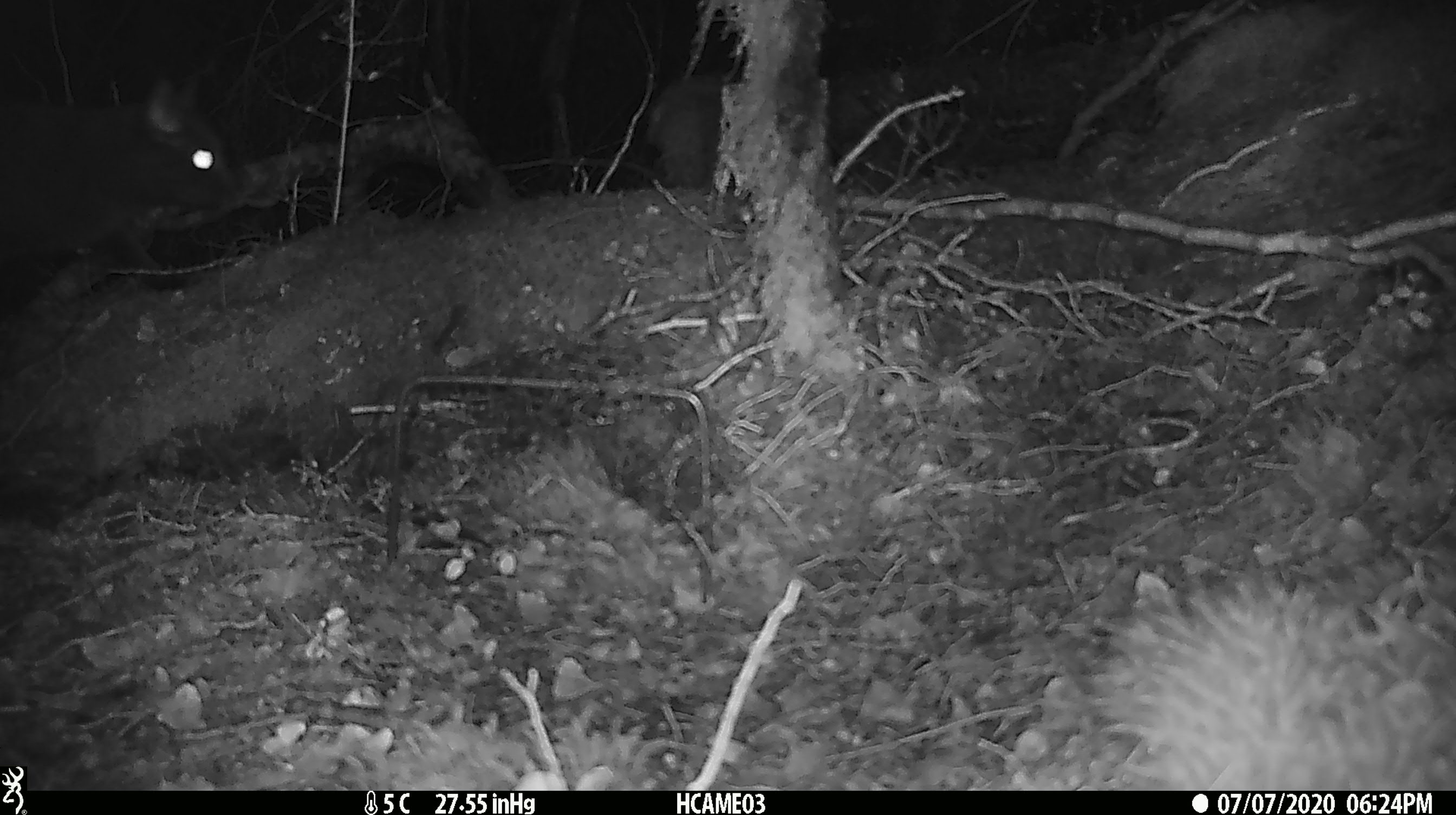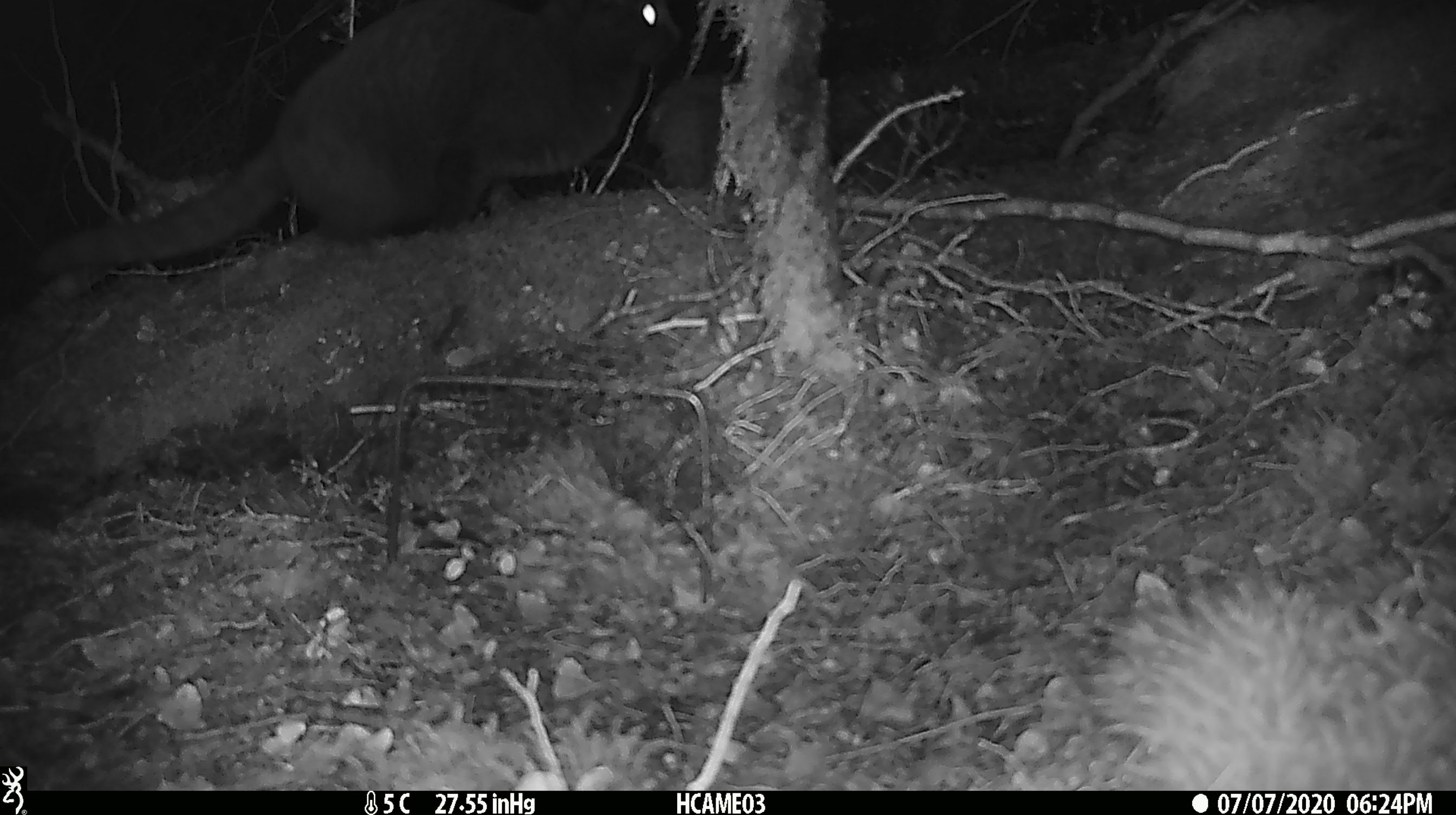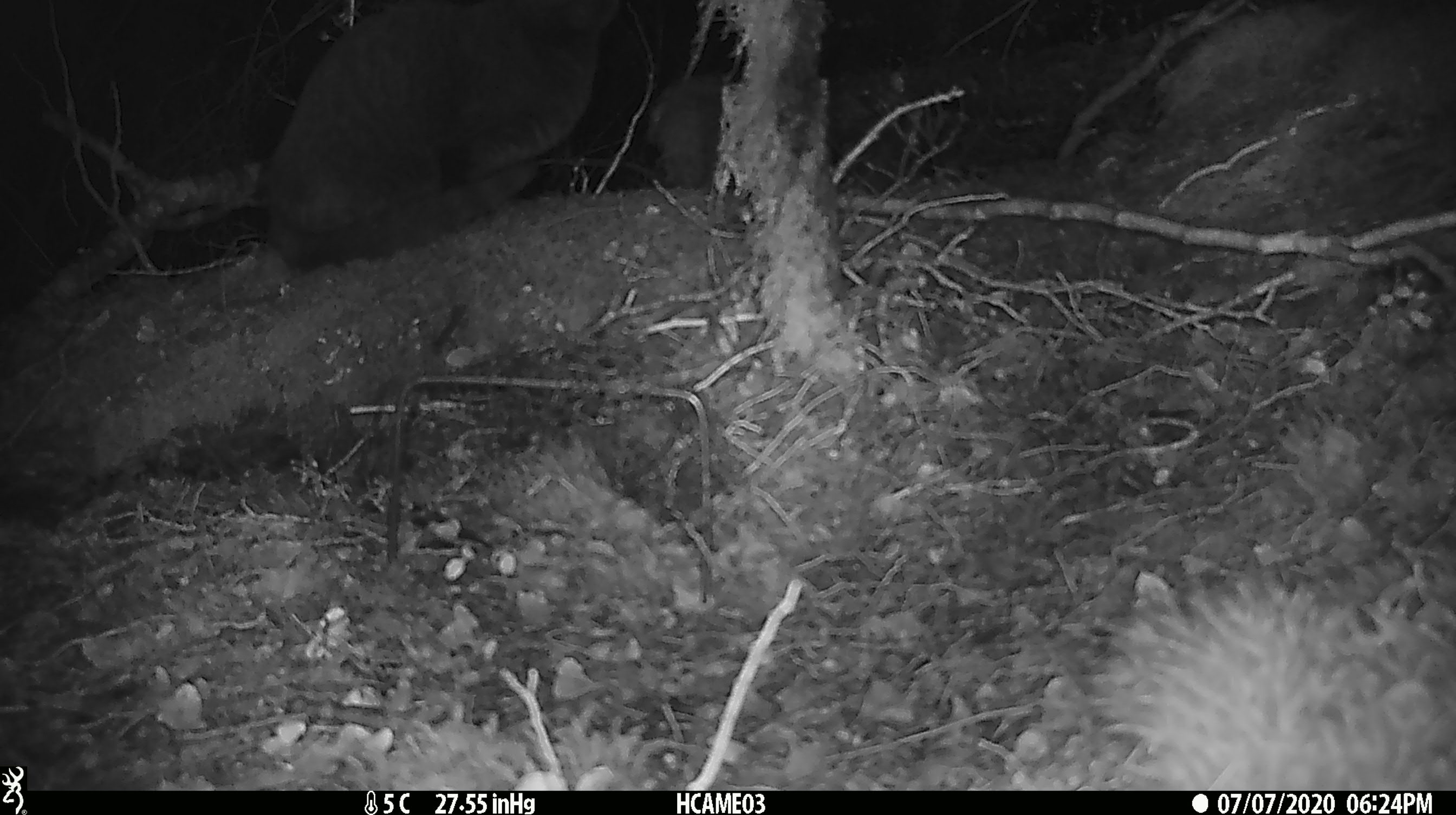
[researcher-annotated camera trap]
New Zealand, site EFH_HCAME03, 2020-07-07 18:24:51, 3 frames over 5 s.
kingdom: Animalia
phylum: Chordata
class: Mammalia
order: Carnivora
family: Felidae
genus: Felis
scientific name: Felis catus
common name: domestic cat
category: cat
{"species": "cat (domestic cat) (Felis catus)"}